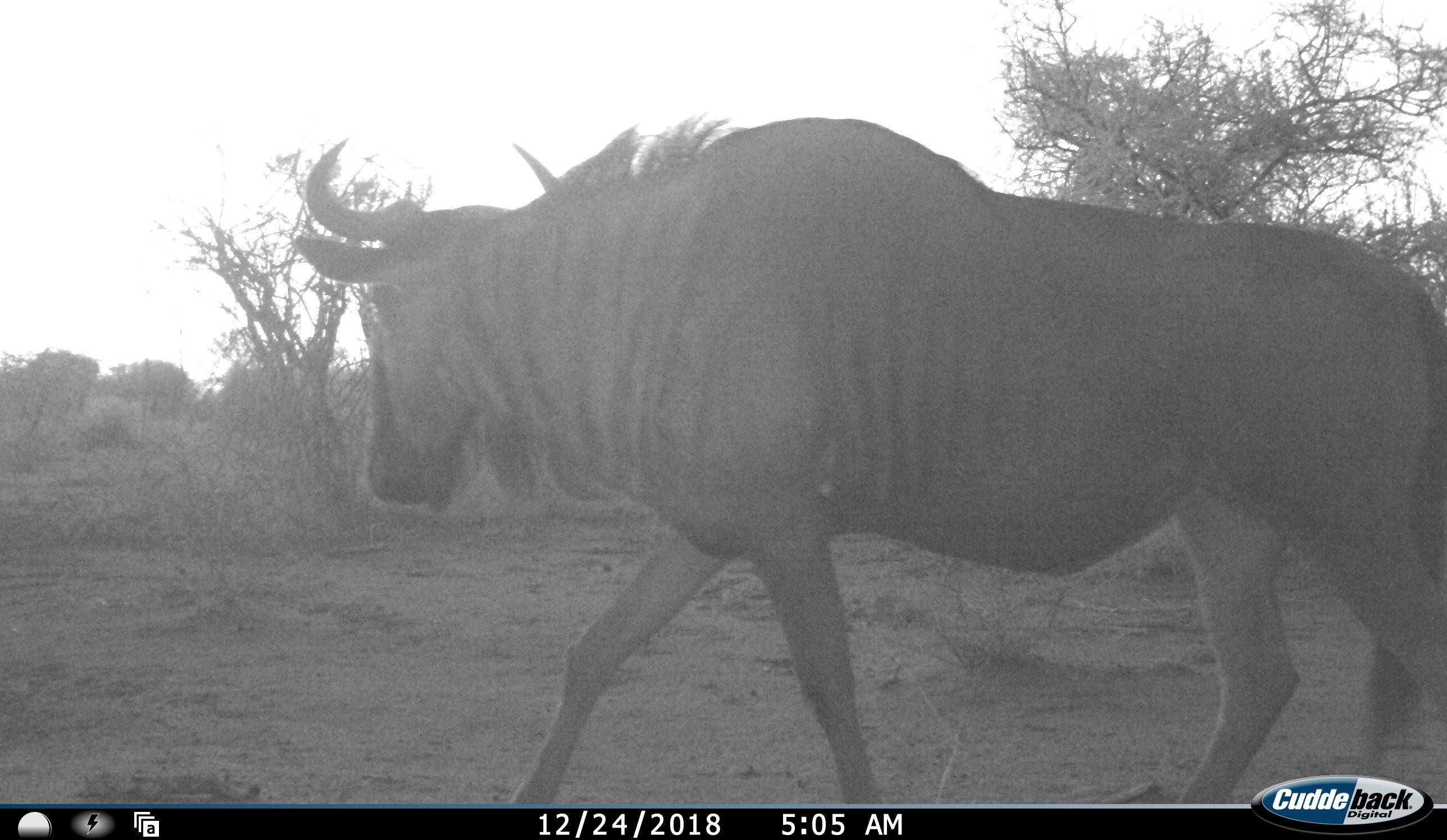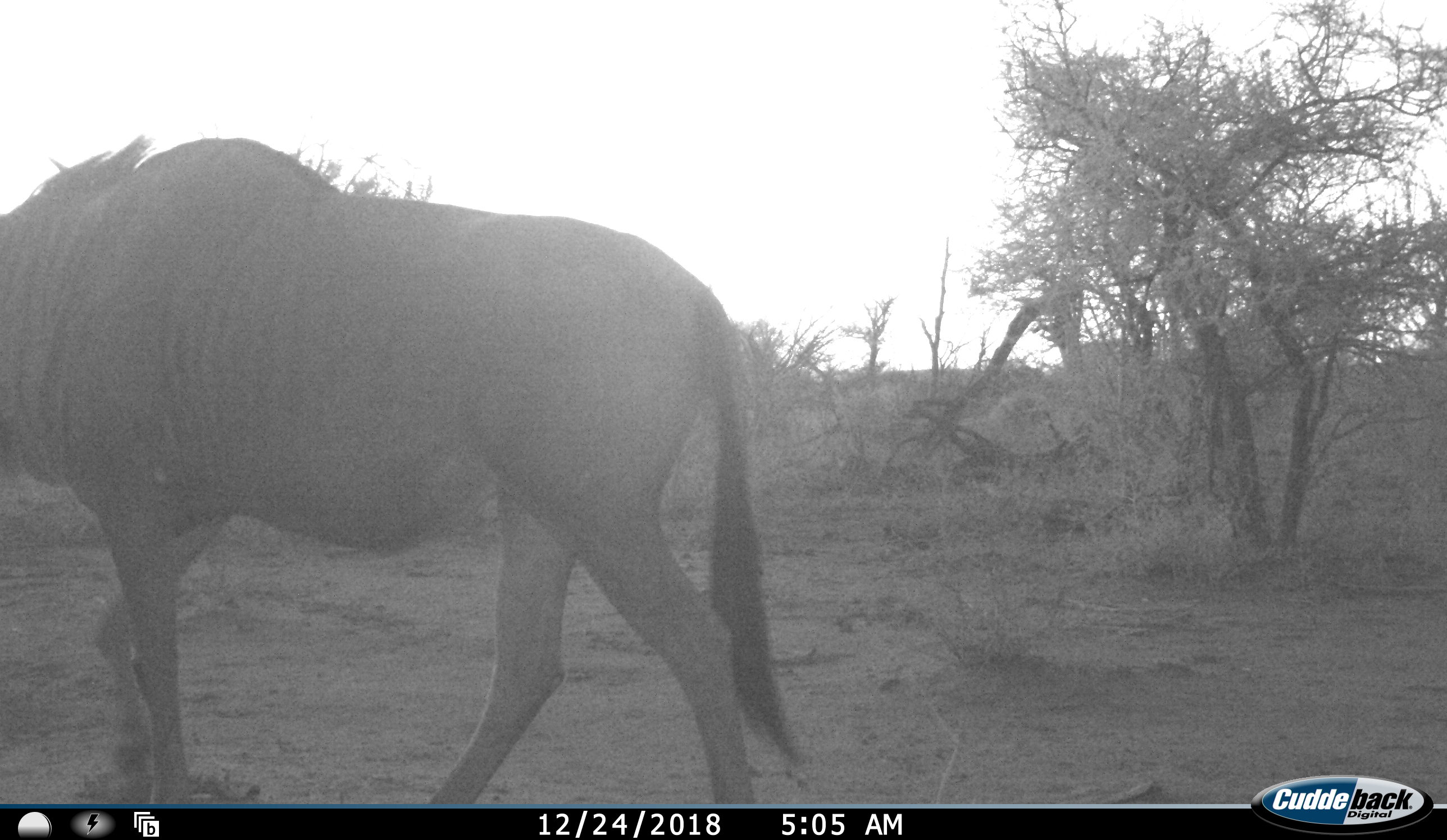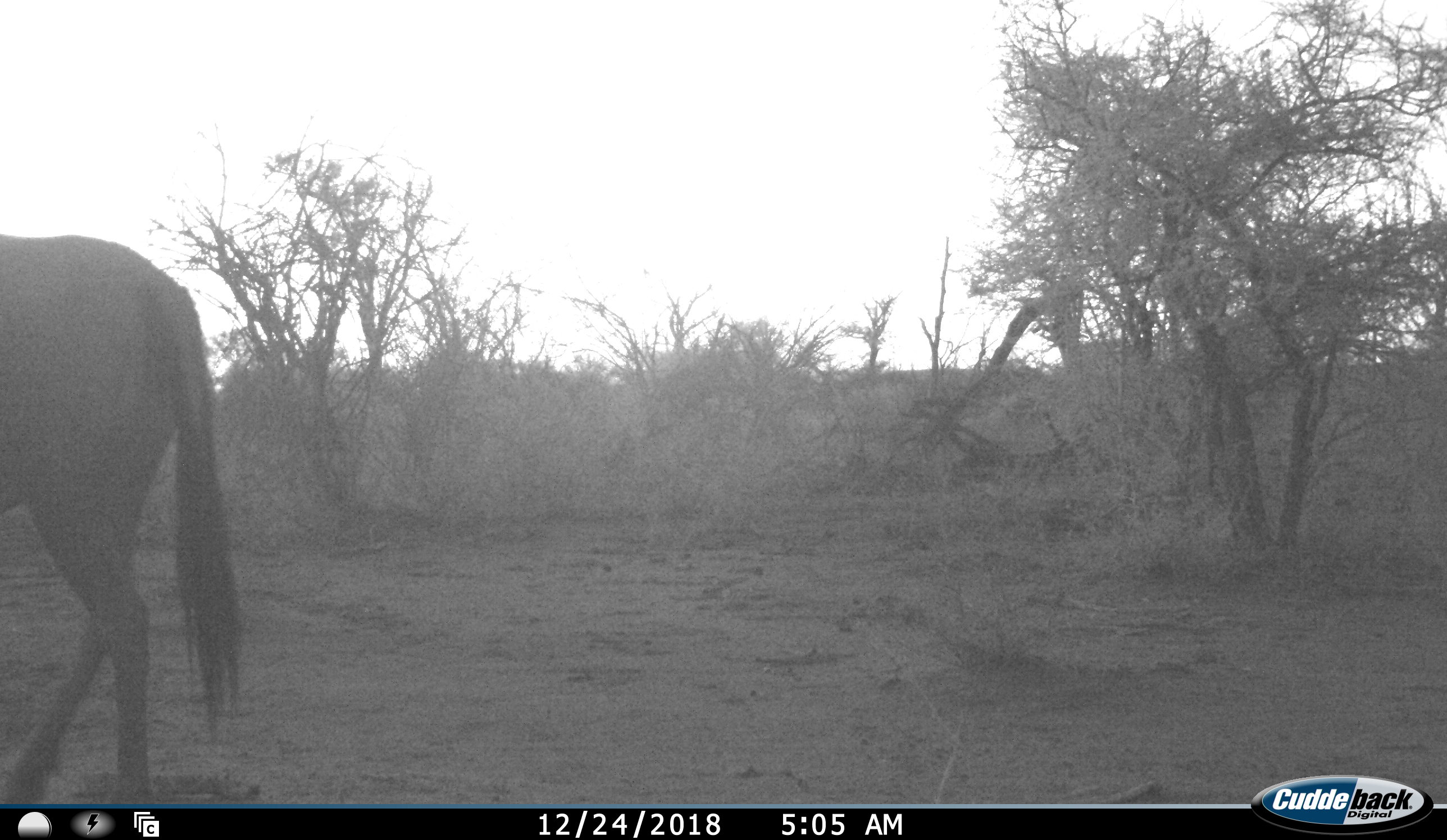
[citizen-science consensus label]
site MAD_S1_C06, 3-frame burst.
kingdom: Animalia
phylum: Chordata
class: Mammalia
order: Artiodactyla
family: Bovidae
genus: Connochaetes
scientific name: Connochaetes taurinus taurinus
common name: blue wildebeest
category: wildebeestblue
Wildebeestblue (blue wildebeest) (Connochaetes taurinus taurinus), count 1. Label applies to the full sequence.